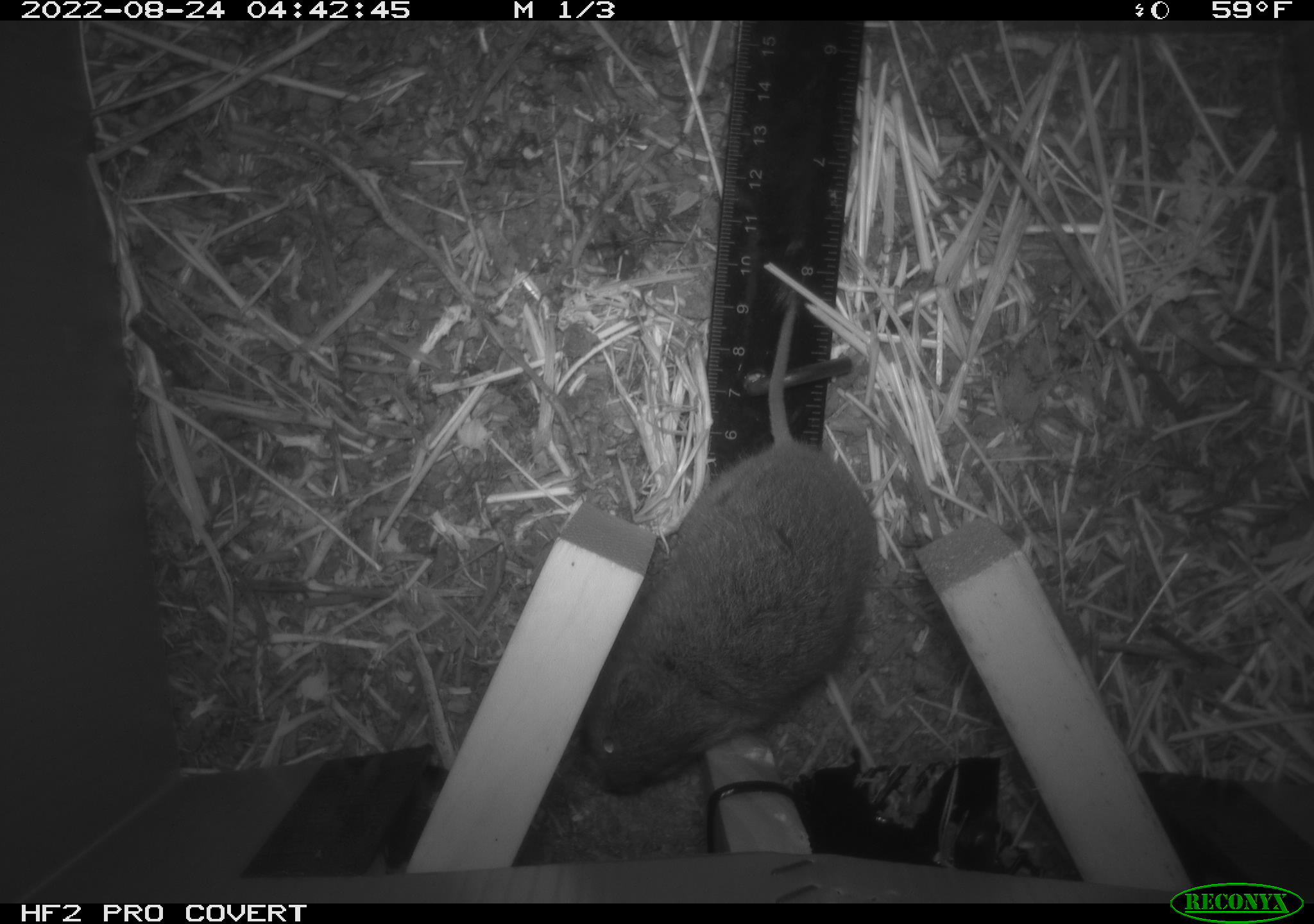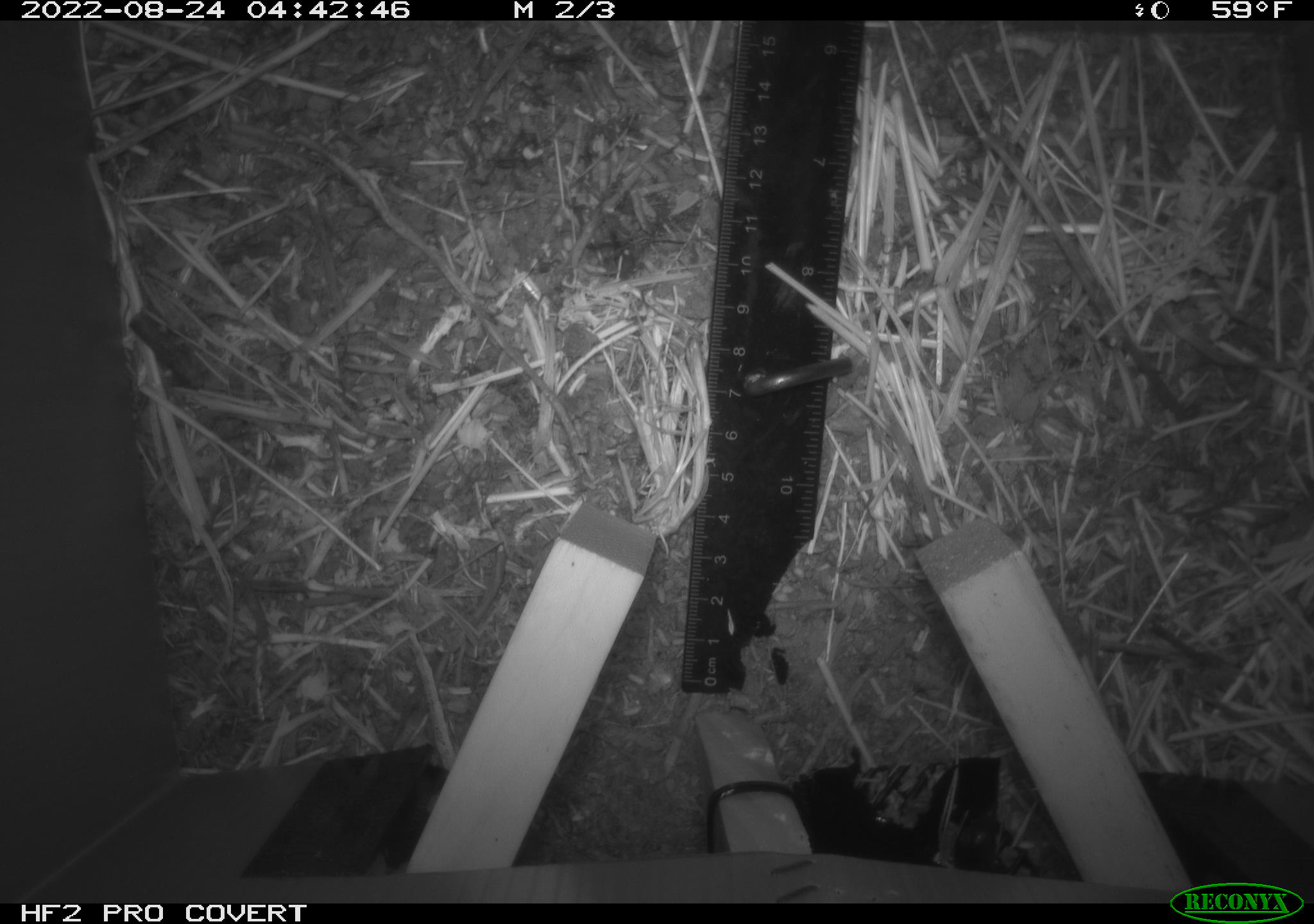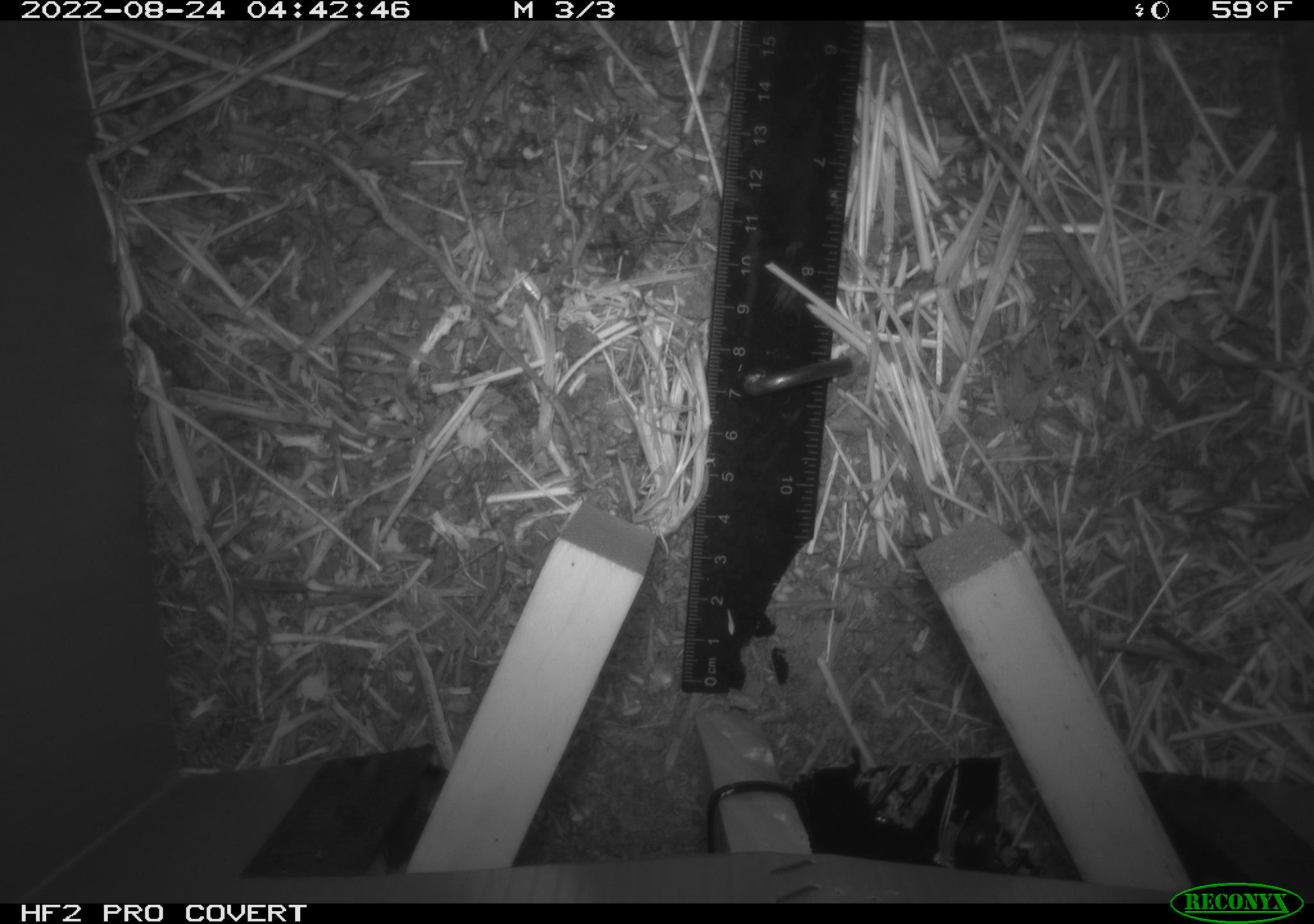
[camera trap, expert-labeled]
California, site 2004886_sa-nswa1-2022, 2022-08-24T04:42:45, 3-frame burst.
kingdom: Animalia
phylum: Chordata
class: Mammalia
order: Rodentia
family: Cricetidae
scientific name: Cricetidae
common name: hamsters, voles, lemmings, and allies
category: cricetidae family